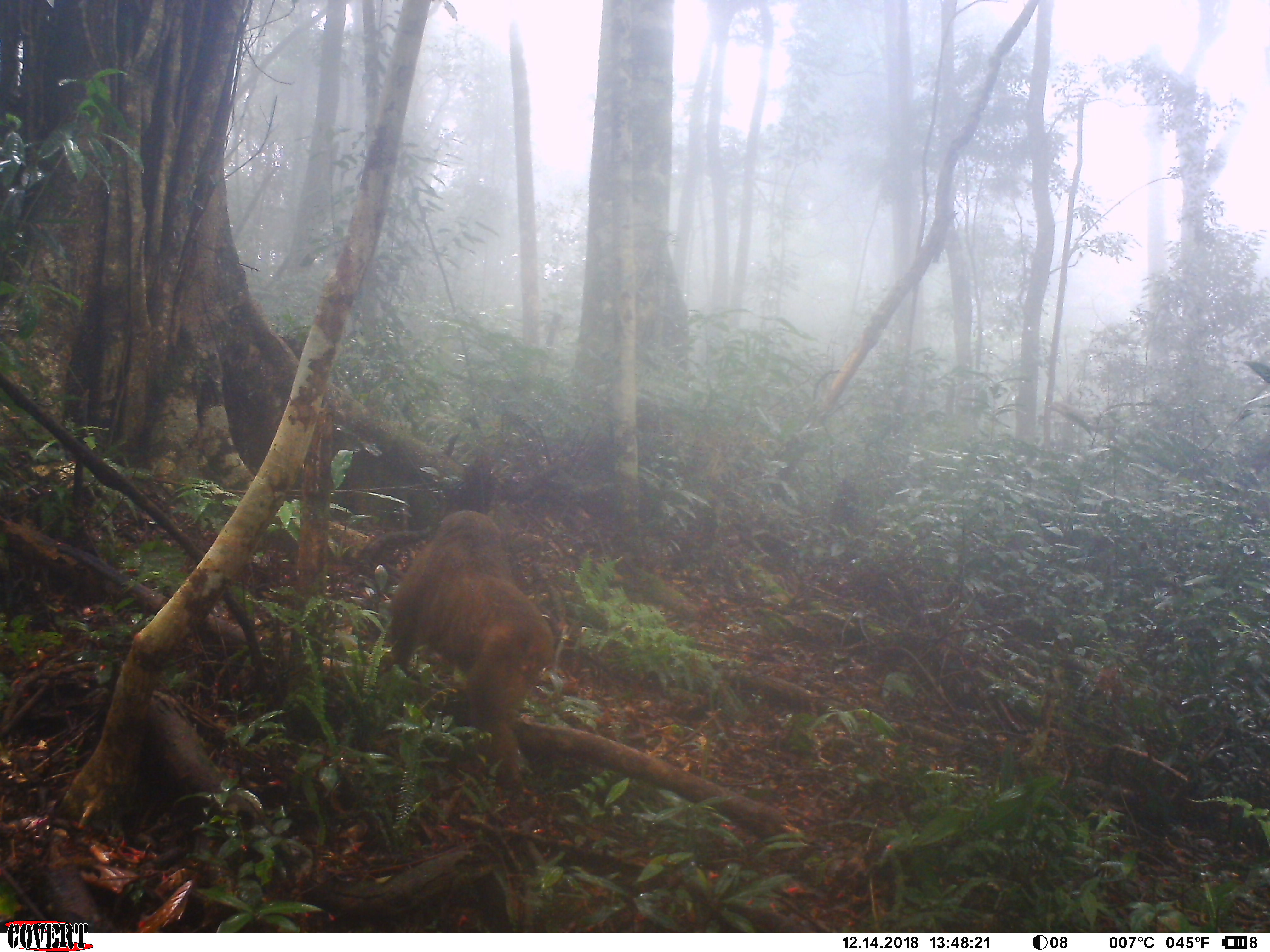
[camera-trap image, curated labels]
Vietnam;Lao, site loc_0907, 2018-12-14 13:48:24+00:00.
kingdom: Animalia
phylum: Chordata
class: Mammalia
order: Primates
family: Cercopithecidae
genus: Macaca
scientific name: Macaca arctoides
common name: stump-tailed macaque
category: stump tailed macaque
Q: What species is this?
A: Stump tailed macaque (stump-tailed macaque) (Macaca arctoides).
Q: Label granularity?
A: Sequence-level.